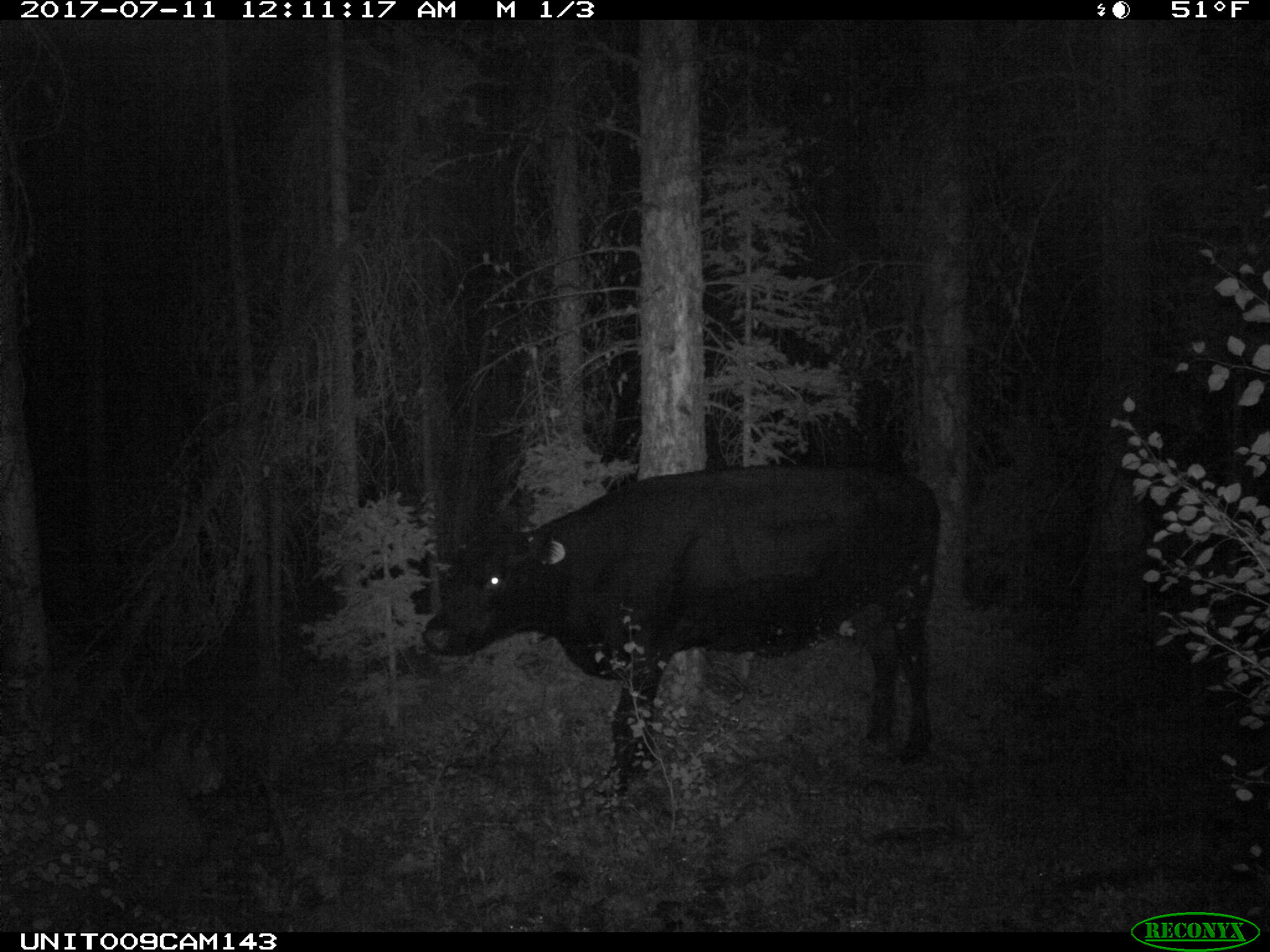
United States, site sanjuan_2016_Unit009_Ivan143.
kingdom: Animalia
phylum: Chordata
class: Mammalia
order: Artiodactyla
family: Bovidae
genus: Bos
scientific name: Bos taurus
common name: domestic cow